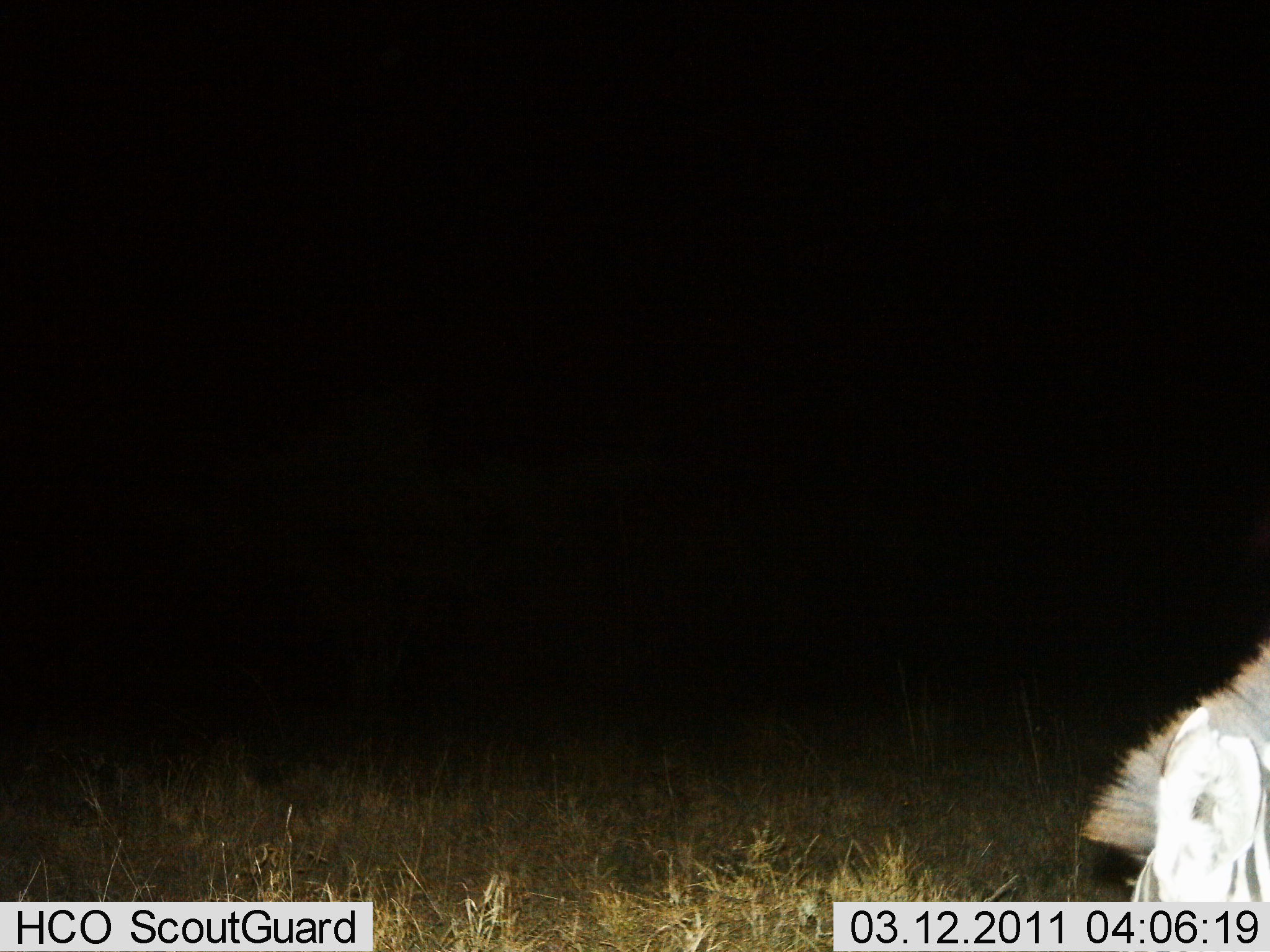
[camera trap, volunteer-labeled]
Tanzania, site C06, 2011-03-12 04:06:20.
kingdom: Animalia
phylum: Chordata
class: Mammalia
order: Perissodactyla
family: Equidae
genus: Equus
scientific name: Equus quagga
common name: plains zebra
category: zebra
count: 1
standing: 67%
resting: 0%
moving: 20%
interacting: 0%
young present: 0%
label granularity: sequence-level